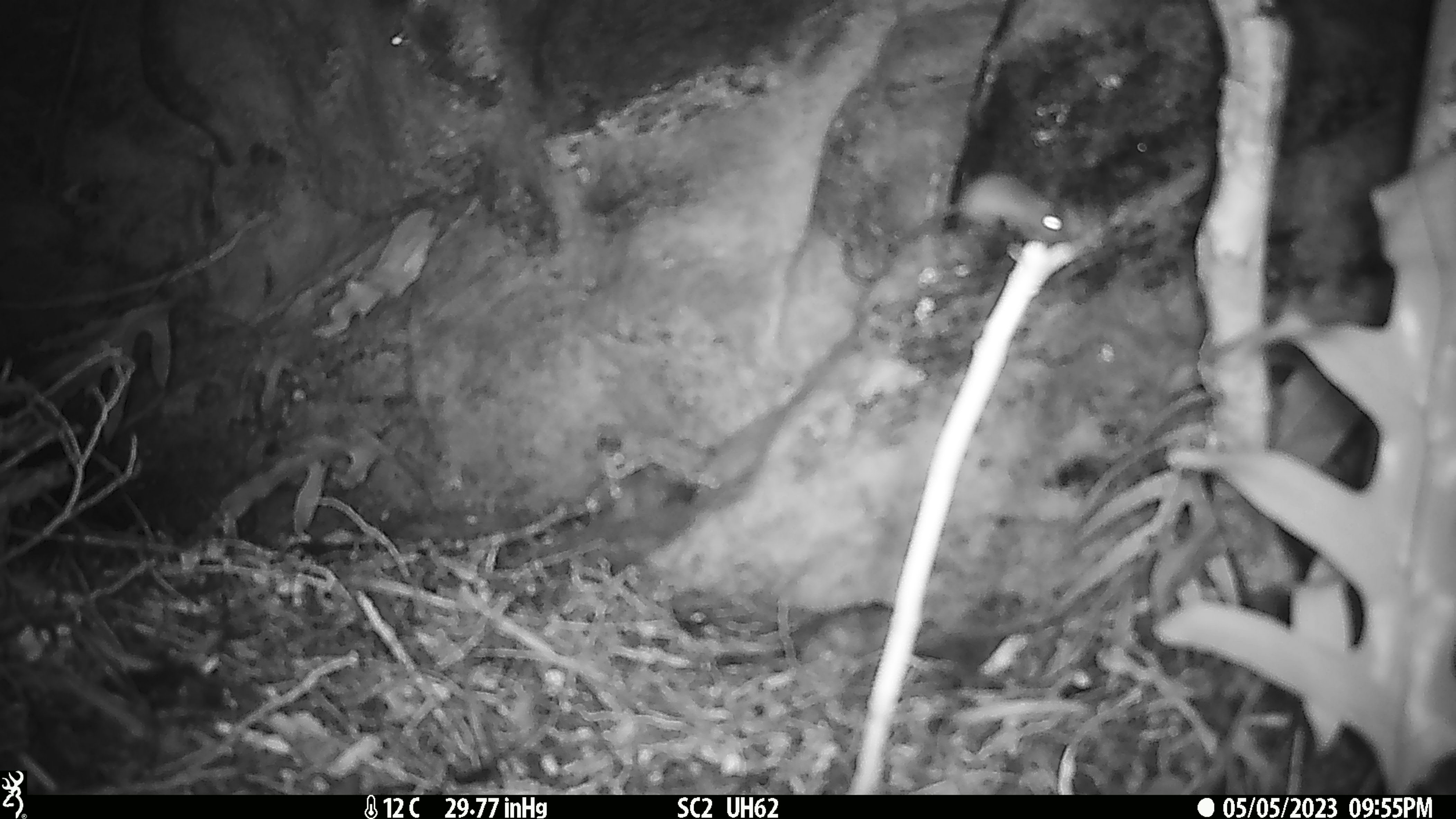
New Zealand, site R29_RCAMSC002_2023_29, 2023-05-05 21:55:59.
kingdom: Animalia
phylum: Chordata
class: Mammalia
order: Rodentia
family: Muridae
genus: Mus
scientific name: Mus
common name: mouse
Mouse (Mus).